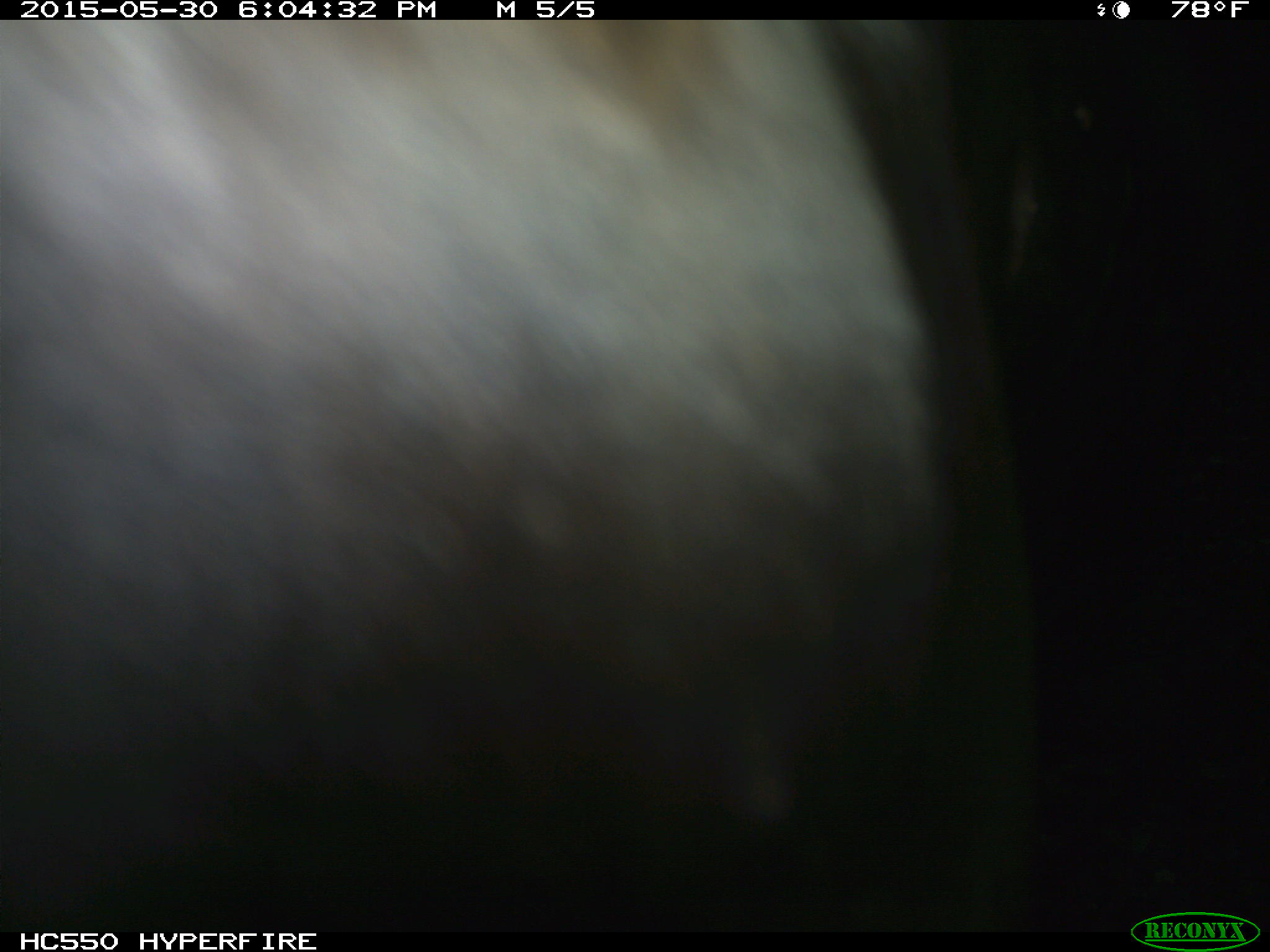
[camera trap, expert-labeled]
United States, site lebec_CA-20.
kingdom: Animalia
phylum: Chordata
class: Mammalia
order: Artiodactyla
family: Bovidae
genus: Bos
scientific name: Bos taurus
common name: domestic cow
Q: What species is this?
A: Bos taurus (domestic cow).